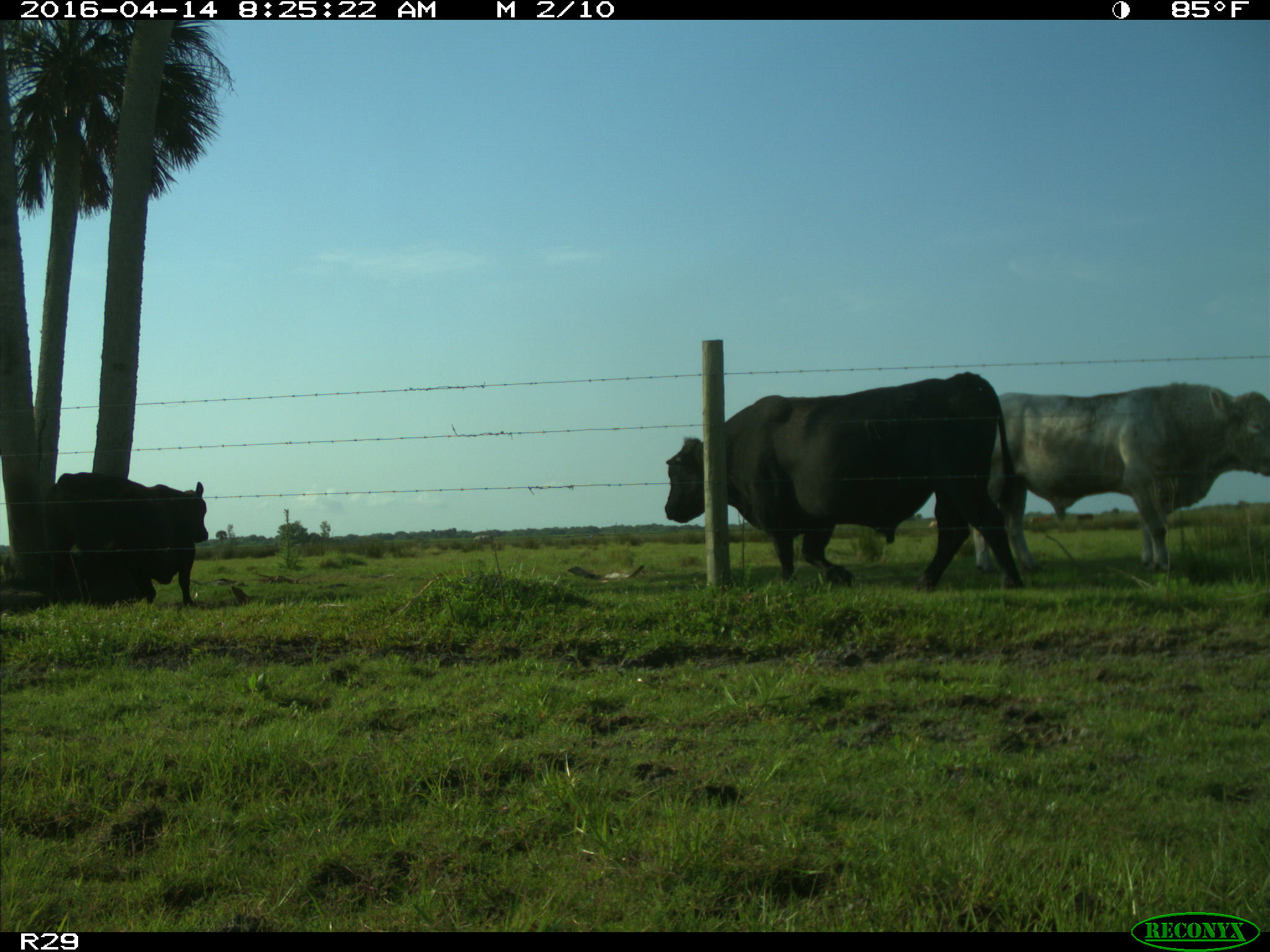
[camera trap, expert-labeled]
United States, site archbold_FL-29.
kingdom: Animalia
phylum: Chordata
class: Mammalia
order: Artiodactyla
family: Bovidae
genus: Bos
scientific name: Bos taurus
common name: domestic cow